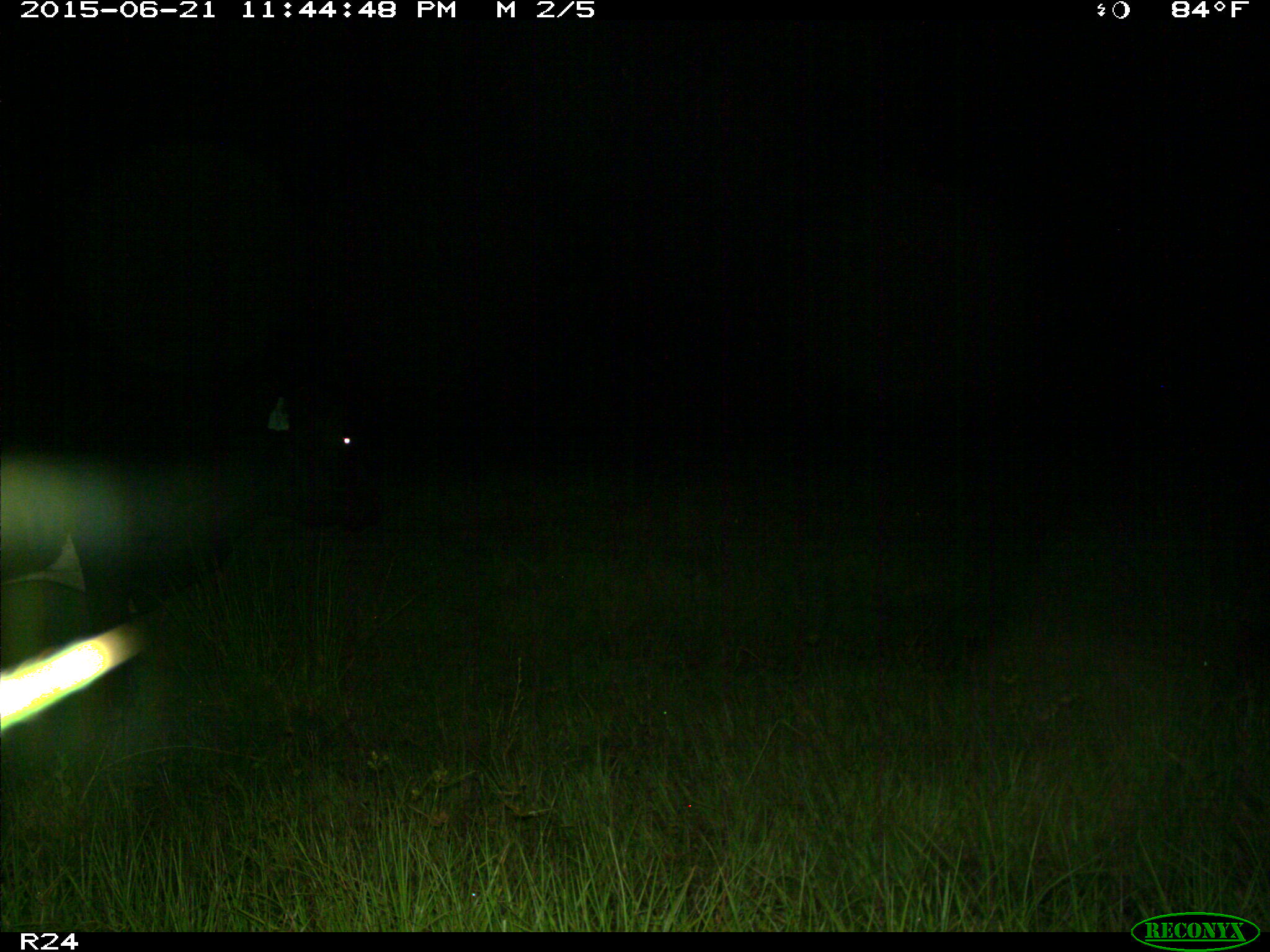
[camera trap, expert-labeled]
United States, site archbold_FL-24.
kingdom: Animalia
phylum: Chordata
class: Mammalia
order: Artiodactyla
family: Bovidae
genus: Bos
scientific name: Bos taurus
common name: domestic cow